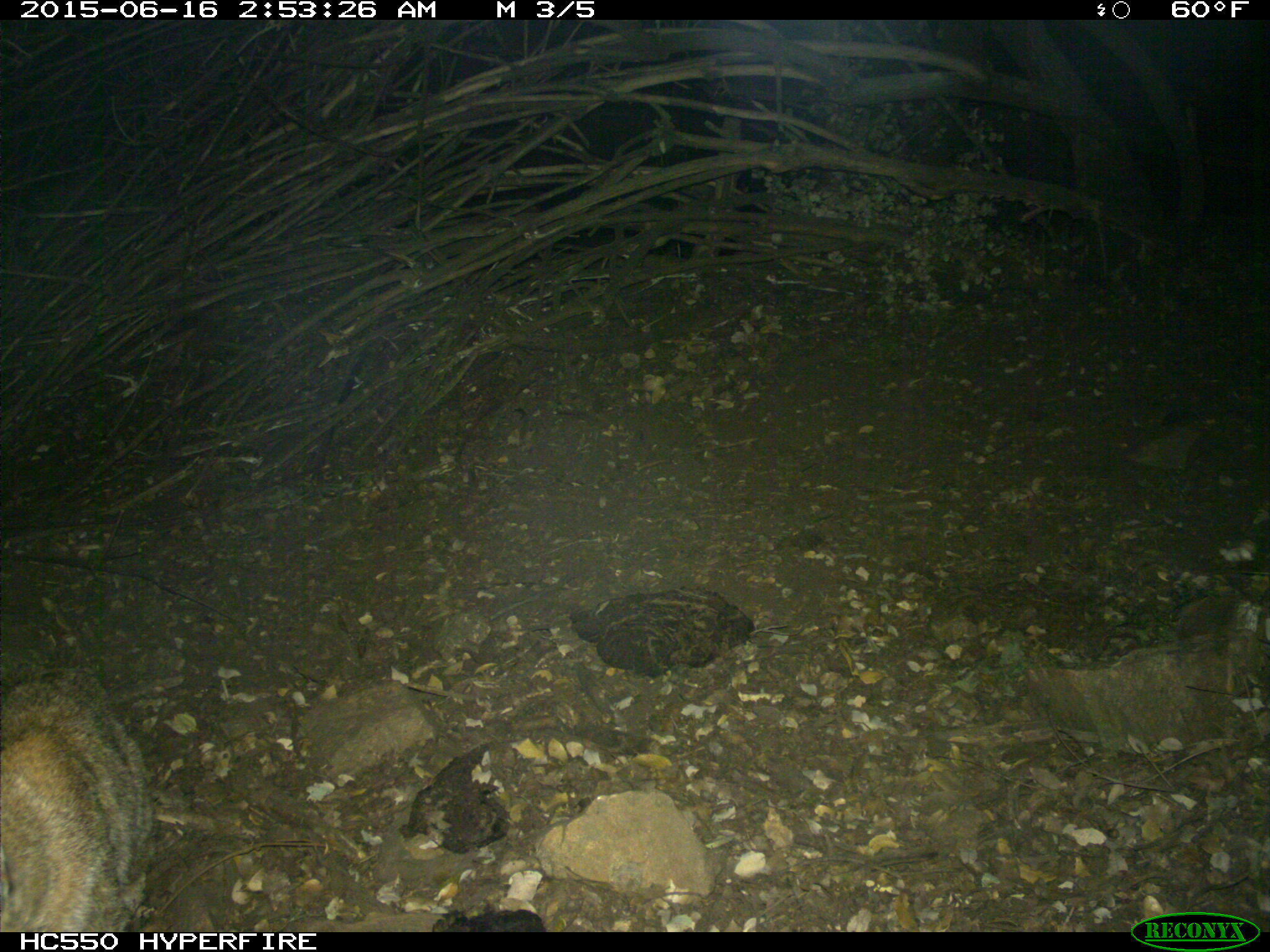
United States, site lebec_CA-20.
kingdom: Animalia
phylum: Chordata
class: Mammalia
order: Carnivora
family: Felidae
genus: Lynx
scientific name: Lynx rufus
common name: bobcat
Lynx rufus (bobcat).